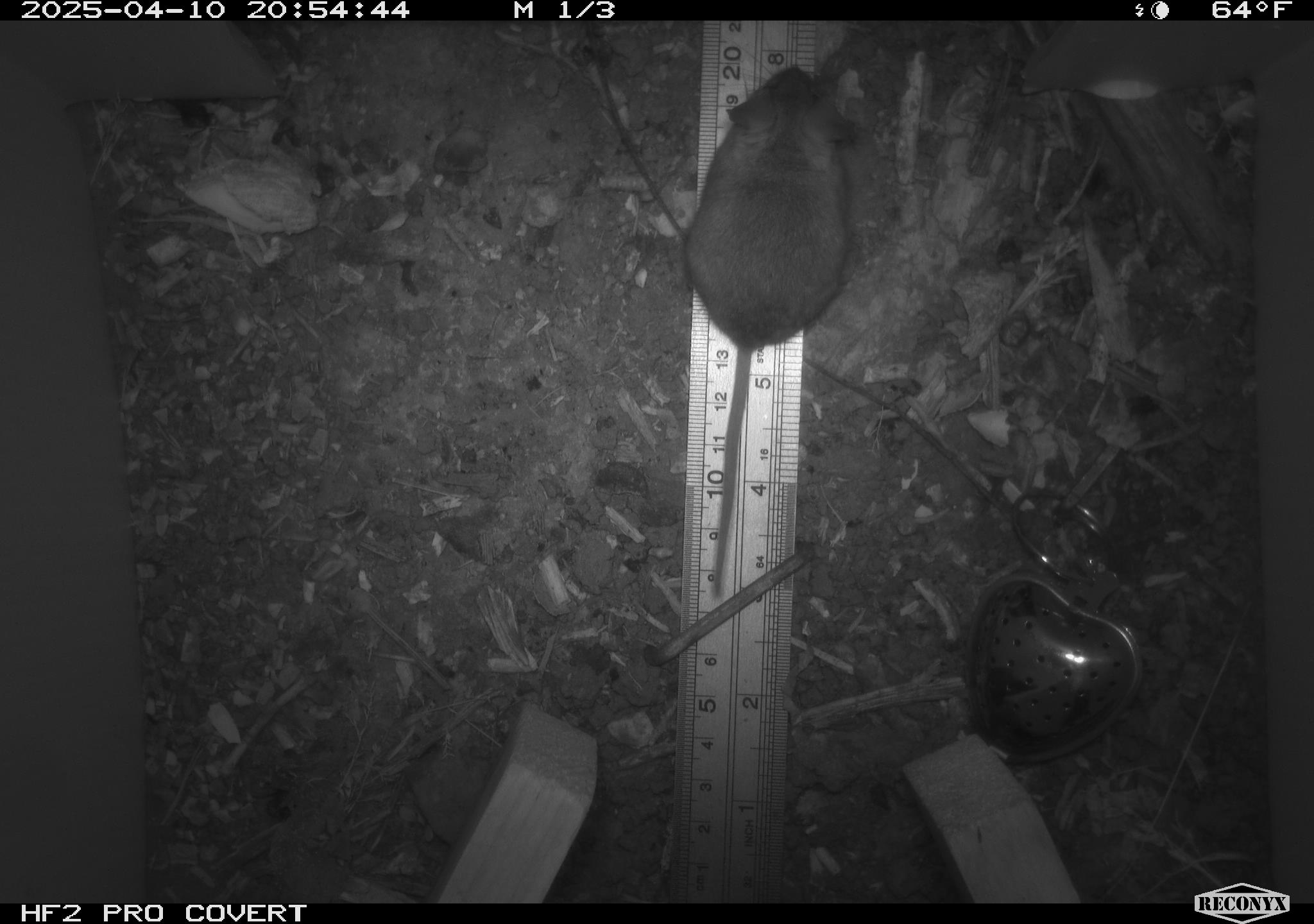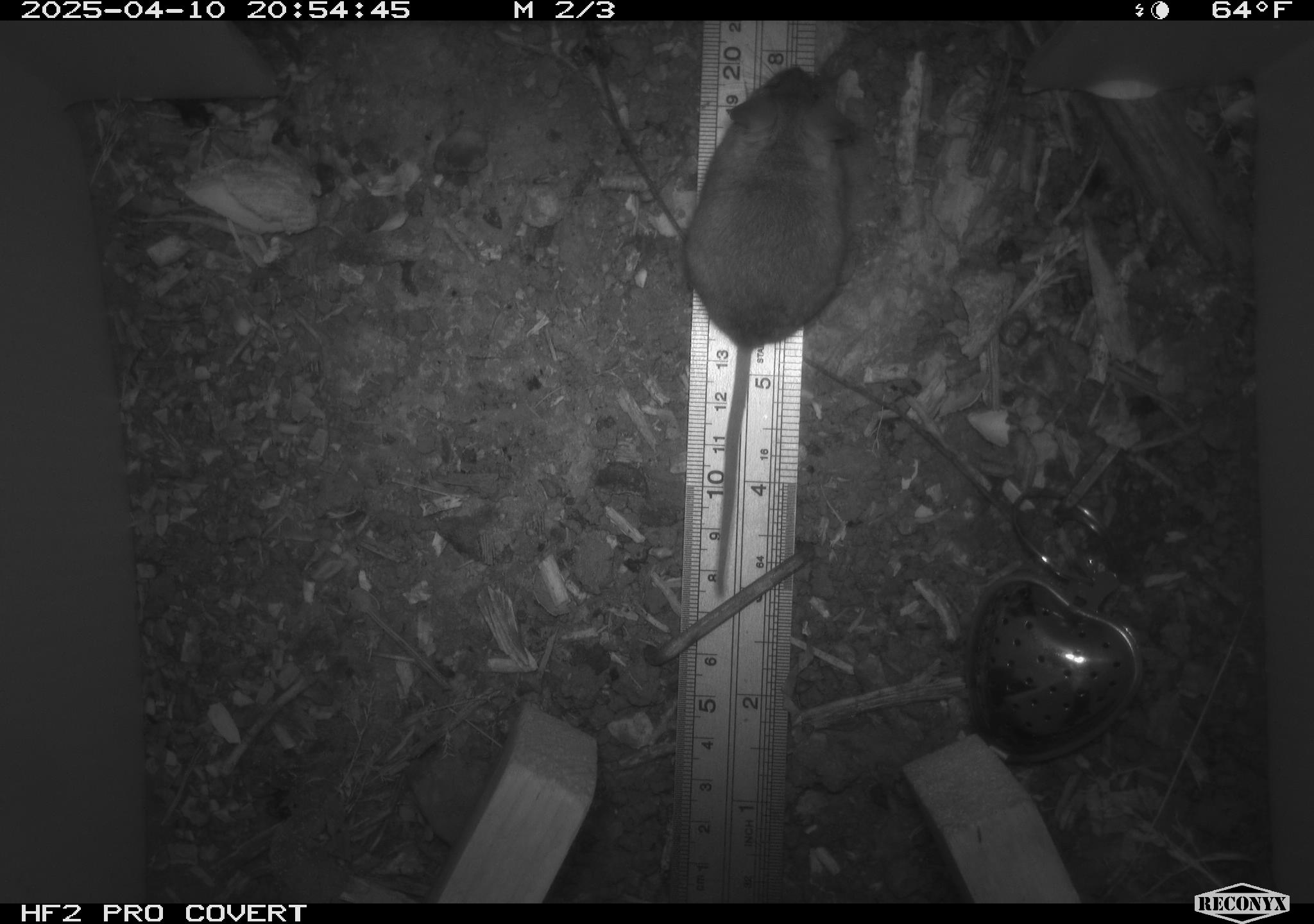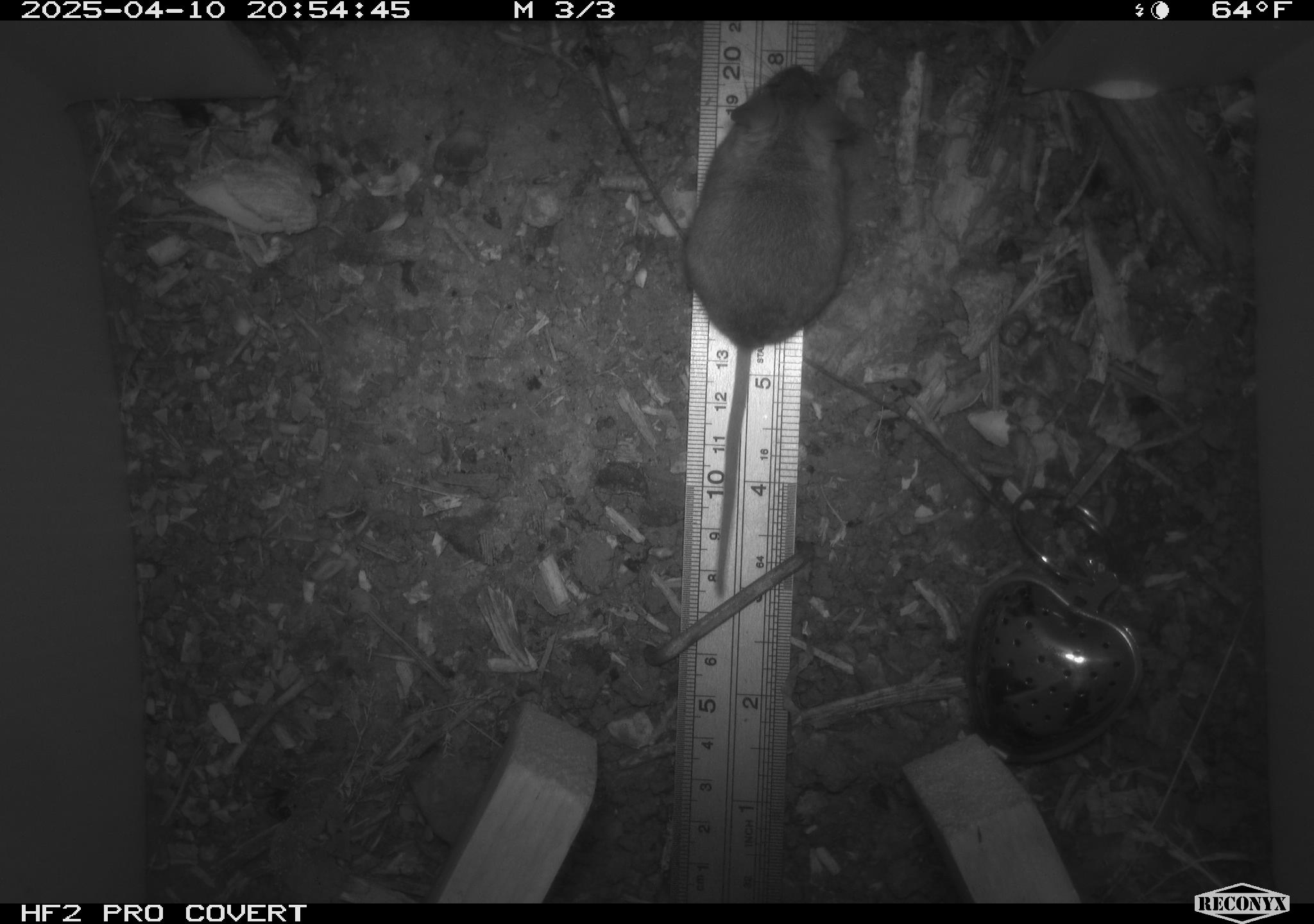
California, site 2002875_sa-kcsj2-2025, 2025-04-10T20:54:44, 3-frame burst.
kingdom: Animalia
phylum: Chordata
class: Mammalia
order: Rodentia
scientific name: Rodentia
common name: rodent